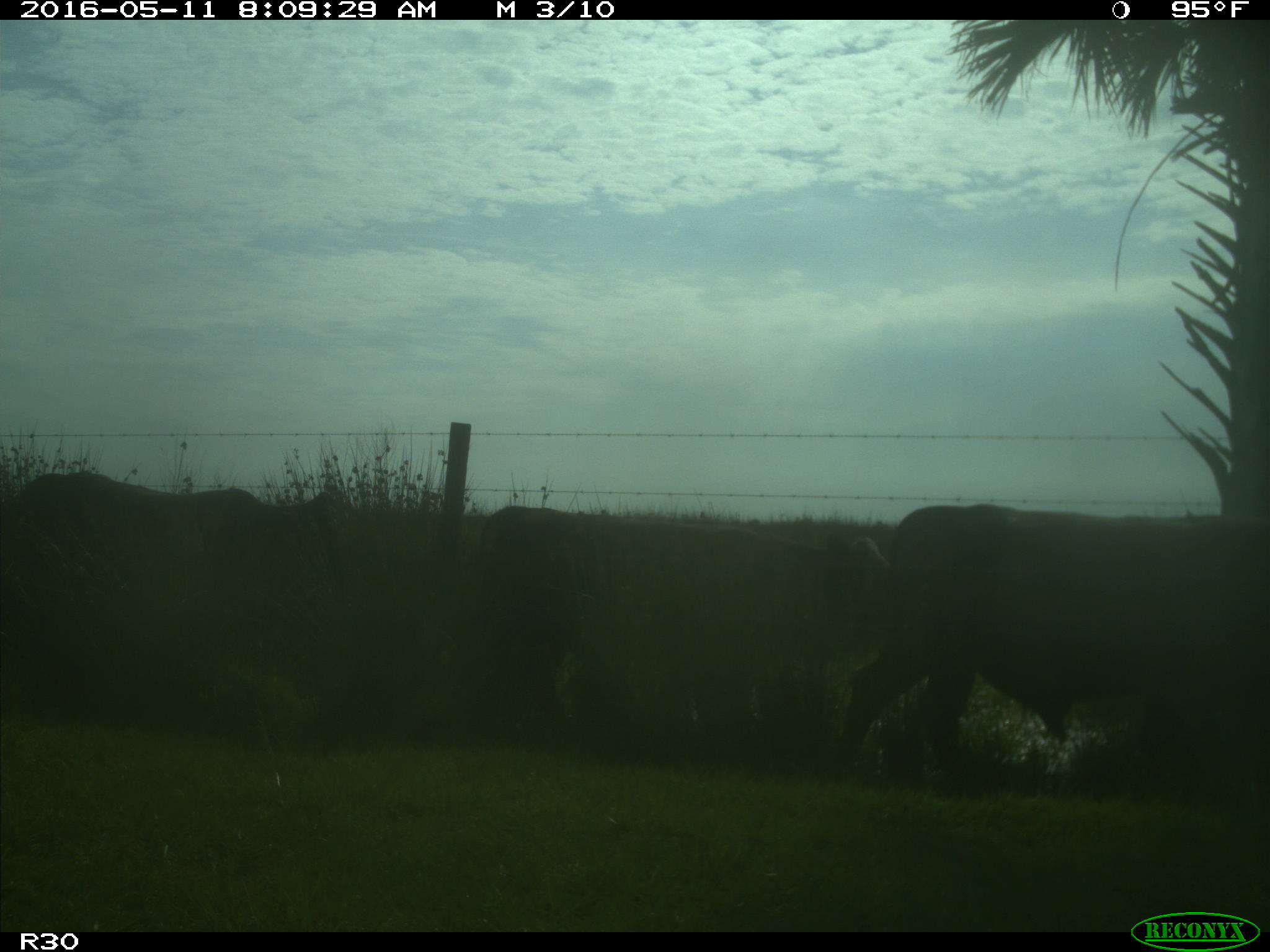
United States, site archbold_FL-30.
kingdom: Animalia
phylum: Chordata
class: Mammalia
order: Artiodactyla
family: Bovidae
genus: Bos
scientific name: Bos taurus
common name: domestic cow